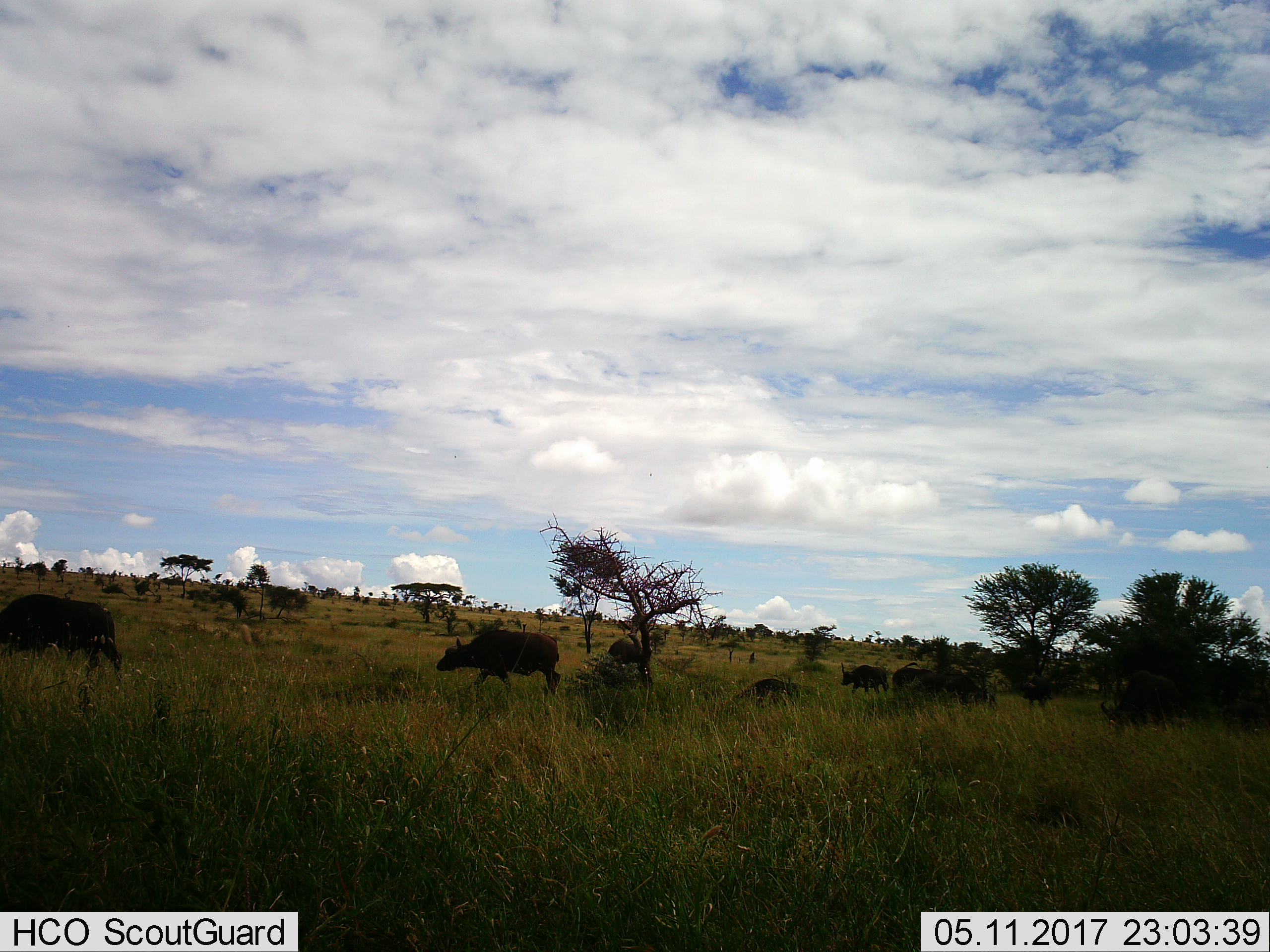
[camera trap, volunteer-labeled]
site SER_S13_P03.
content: unidentified animal